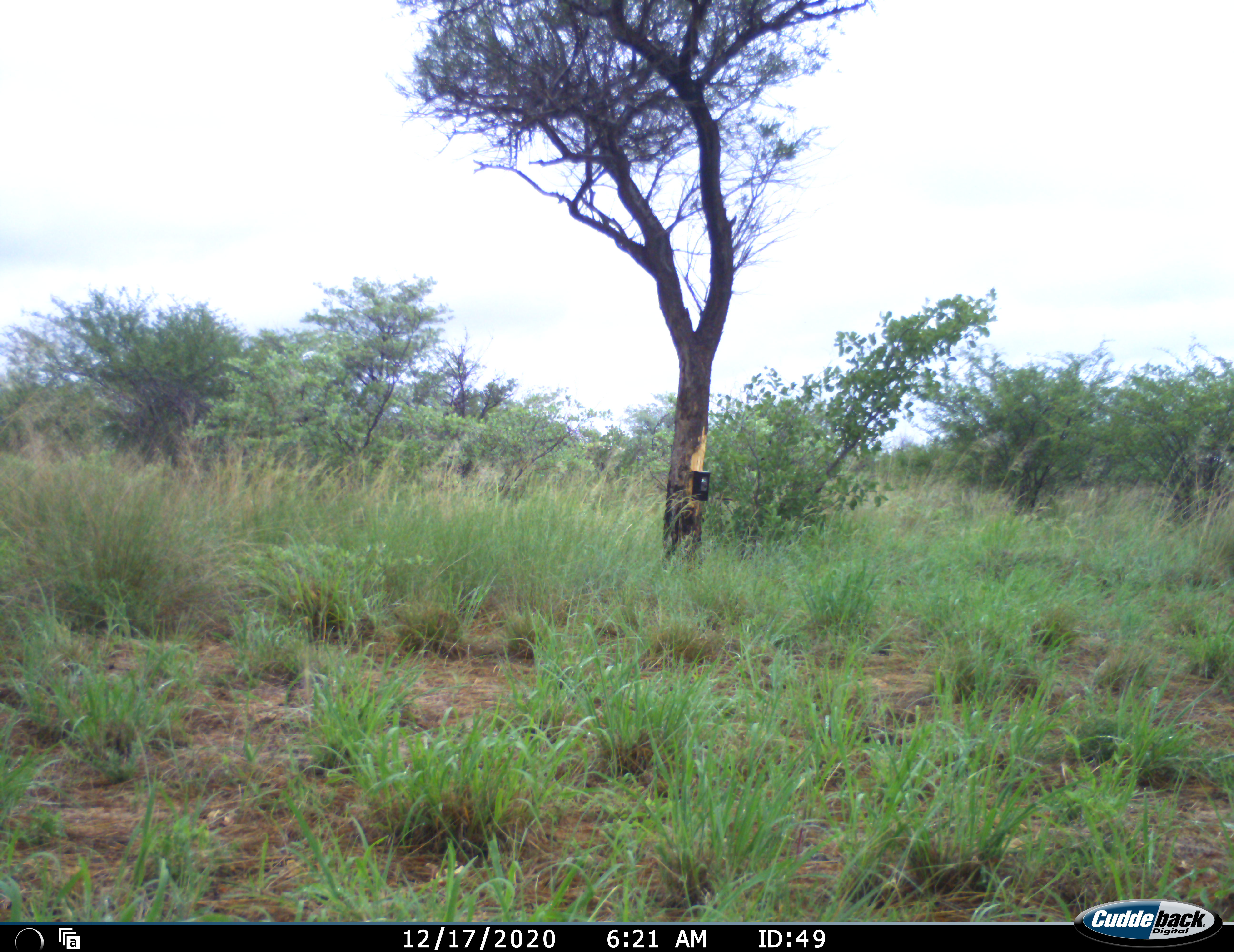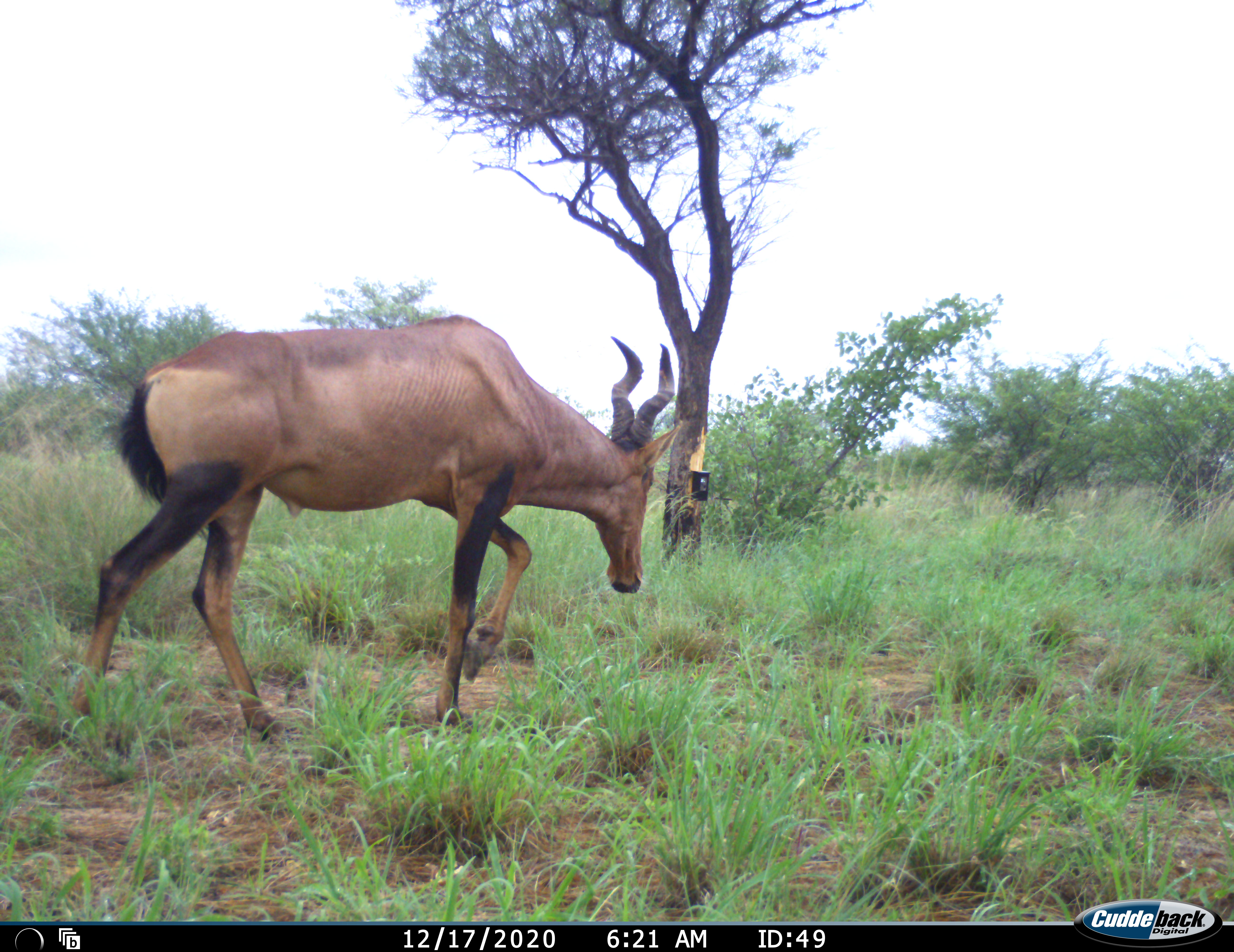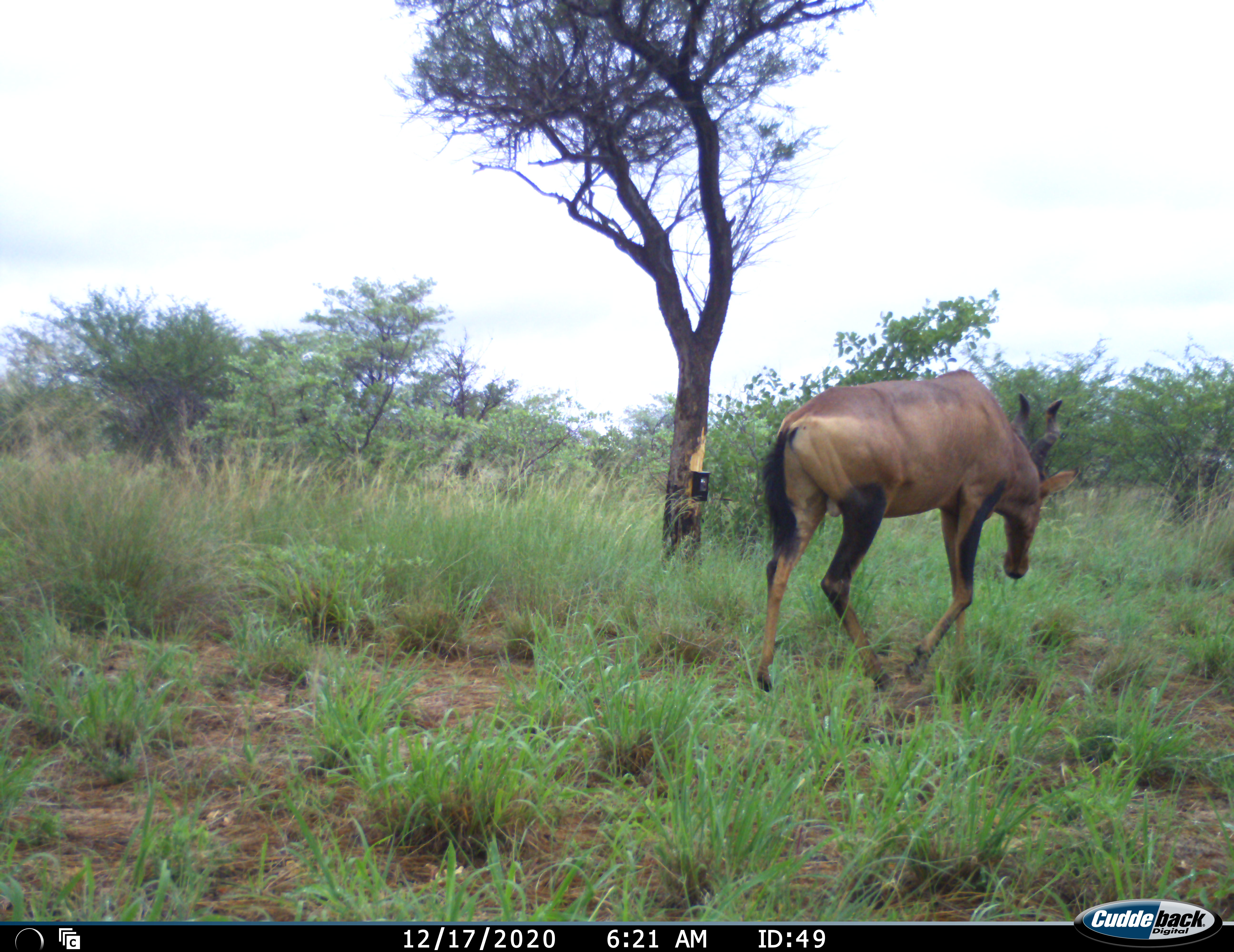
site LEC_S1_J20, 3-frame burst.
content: unidentified animal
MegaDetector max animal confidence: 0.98